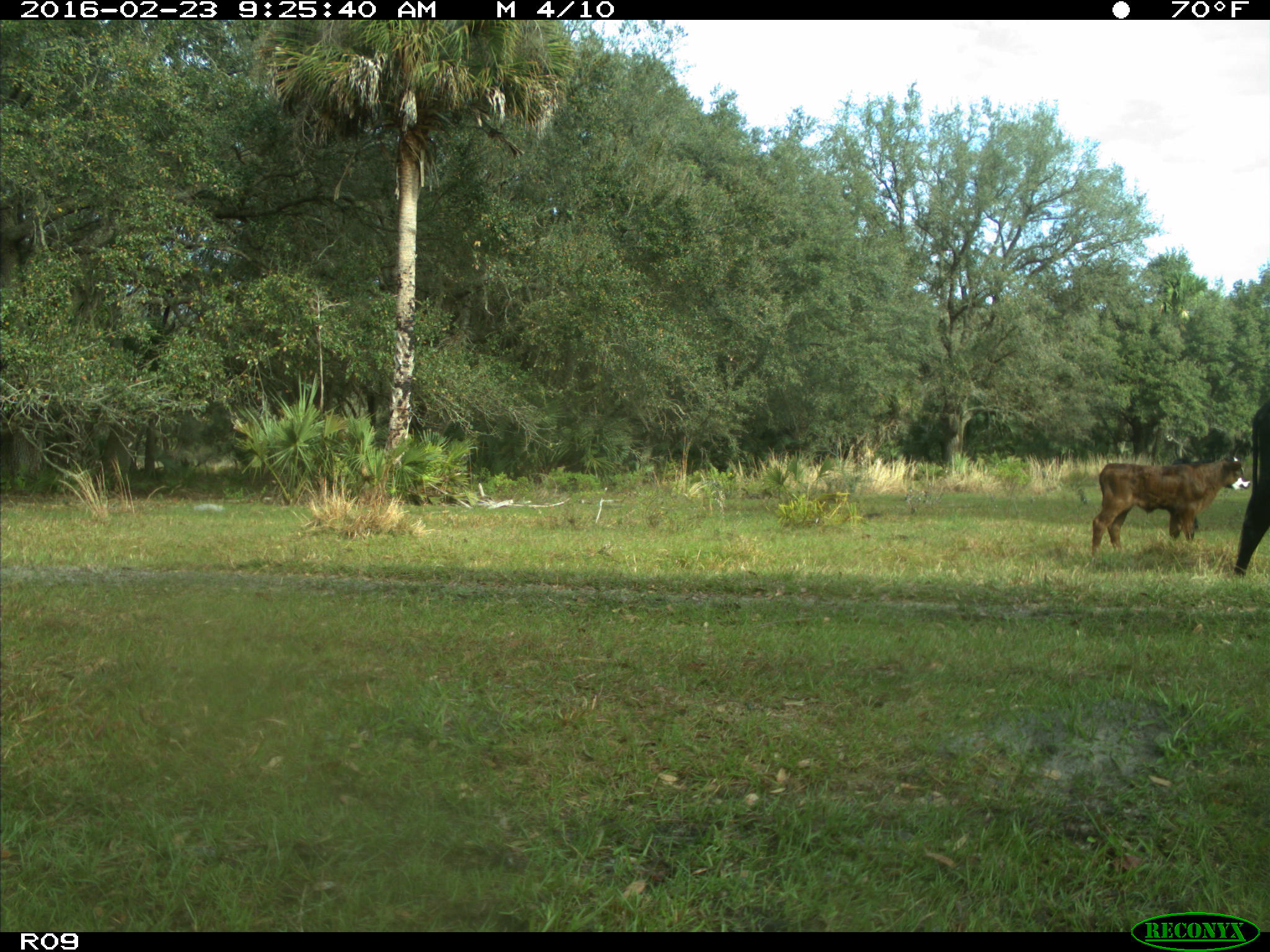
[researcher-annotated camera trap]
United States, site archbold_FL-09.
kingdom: Animalia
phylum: Chordata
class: Mammalia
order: Artiodactyla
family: Bovidae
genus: Bos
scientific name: Bos taurus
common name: domestic cow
Bos taurus (domestic cow).